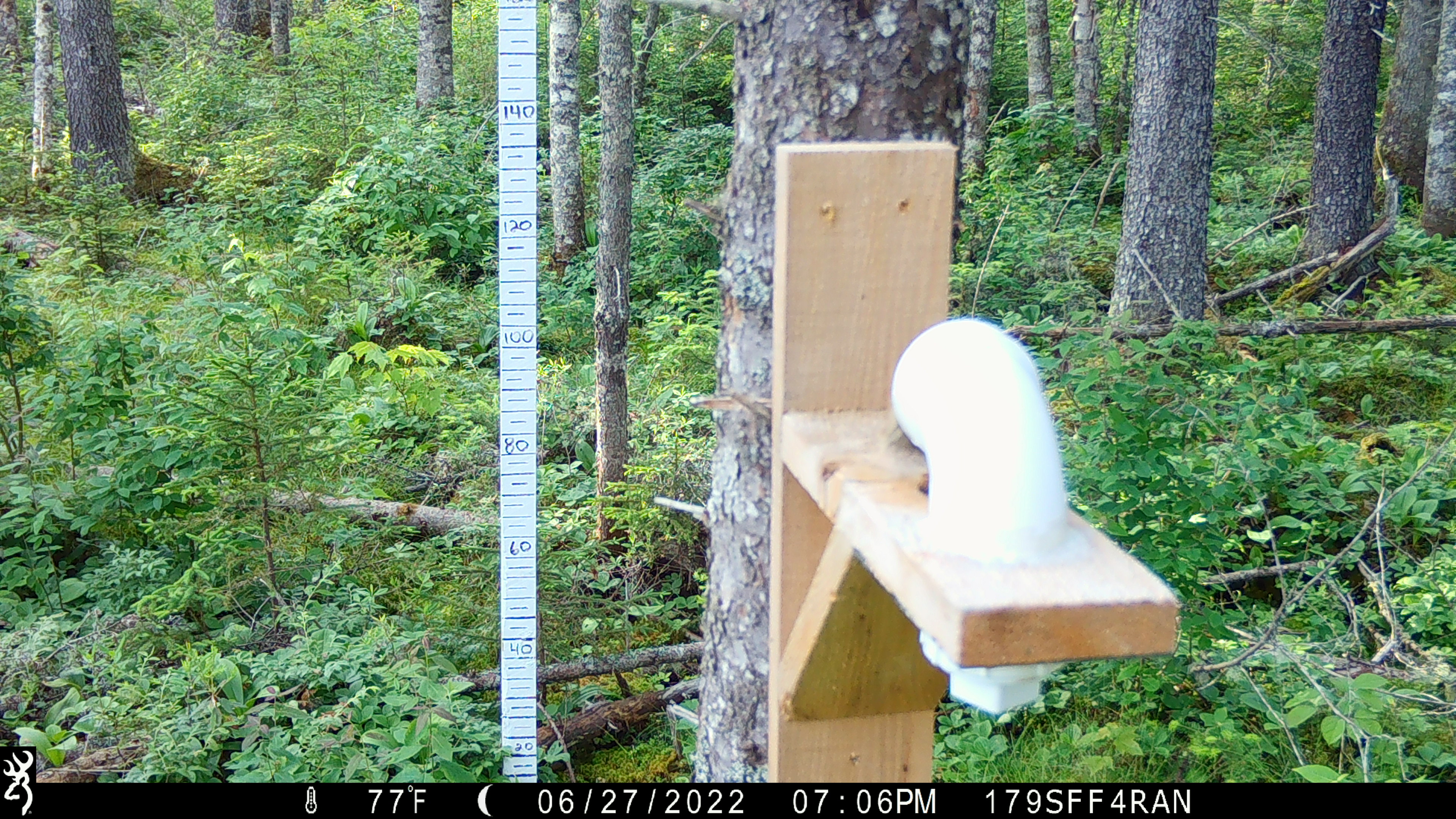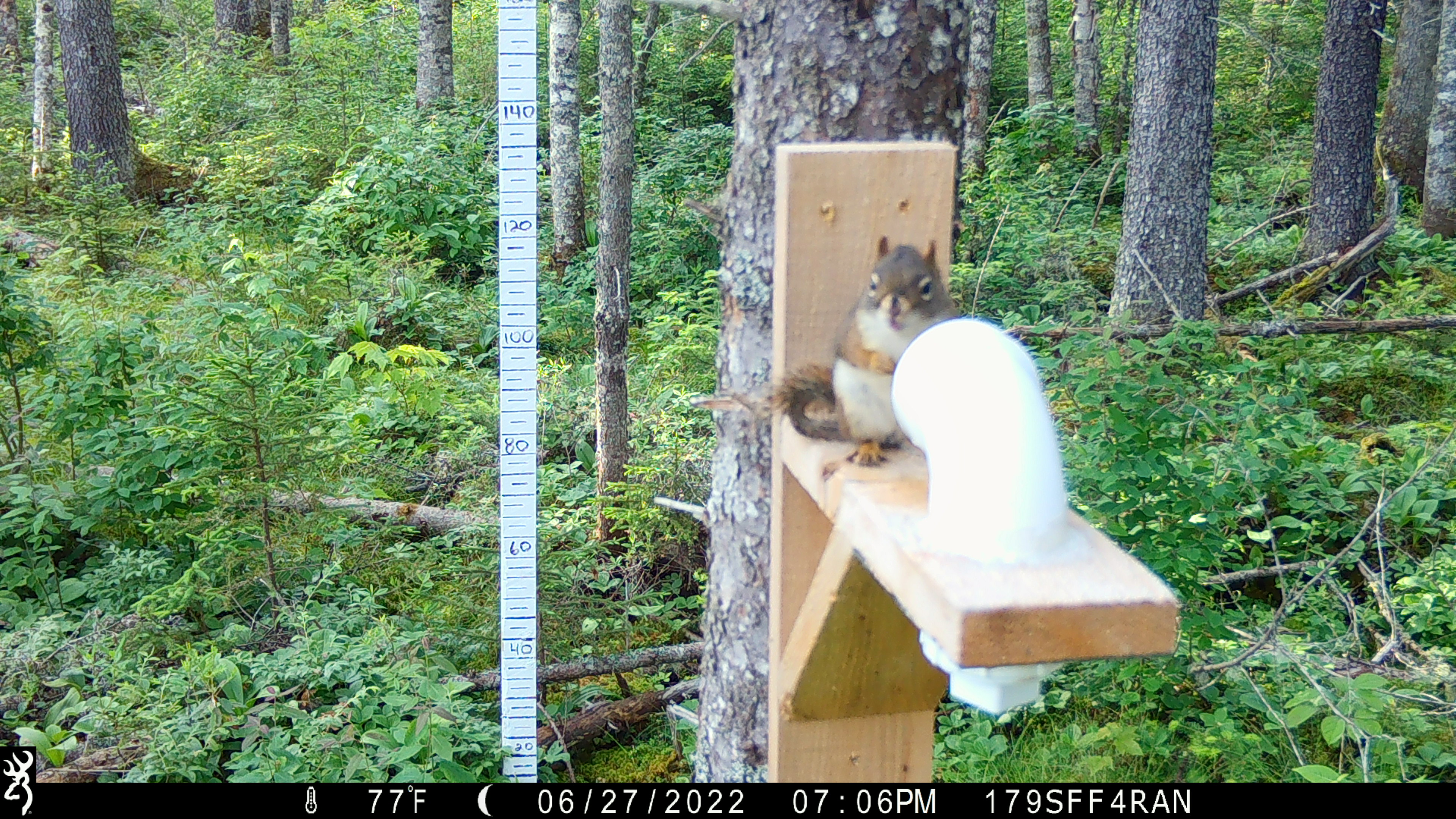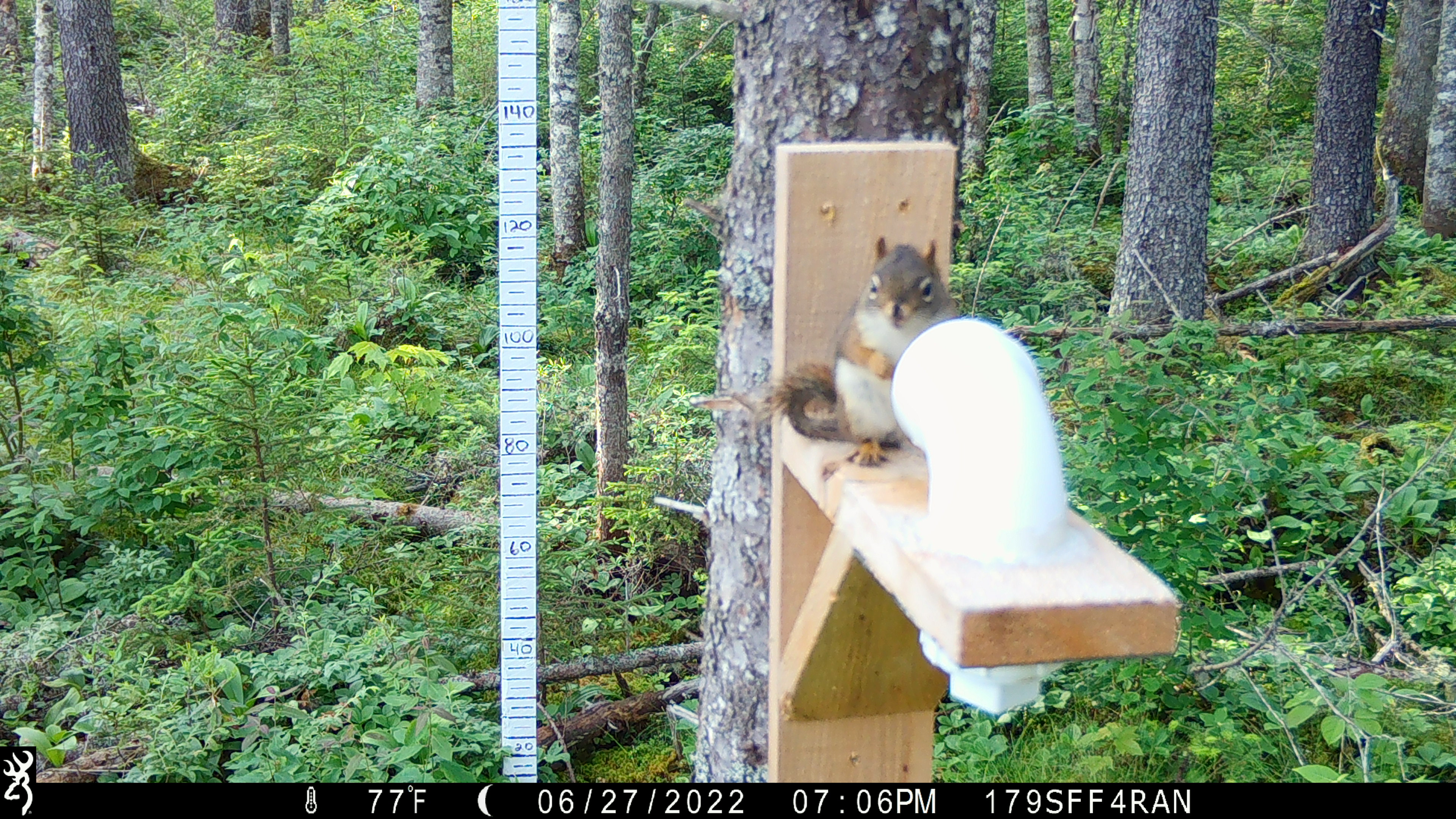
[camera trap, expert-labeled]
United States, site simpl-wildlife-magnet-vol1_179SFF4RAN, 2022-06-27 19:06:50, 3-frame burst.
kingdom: Animalia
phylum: Chordata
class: Mammalia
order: Rodentia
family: Sciuridae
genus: Tamiasciurus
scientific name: Tamiasciurus hudsonicus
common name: red squirrel